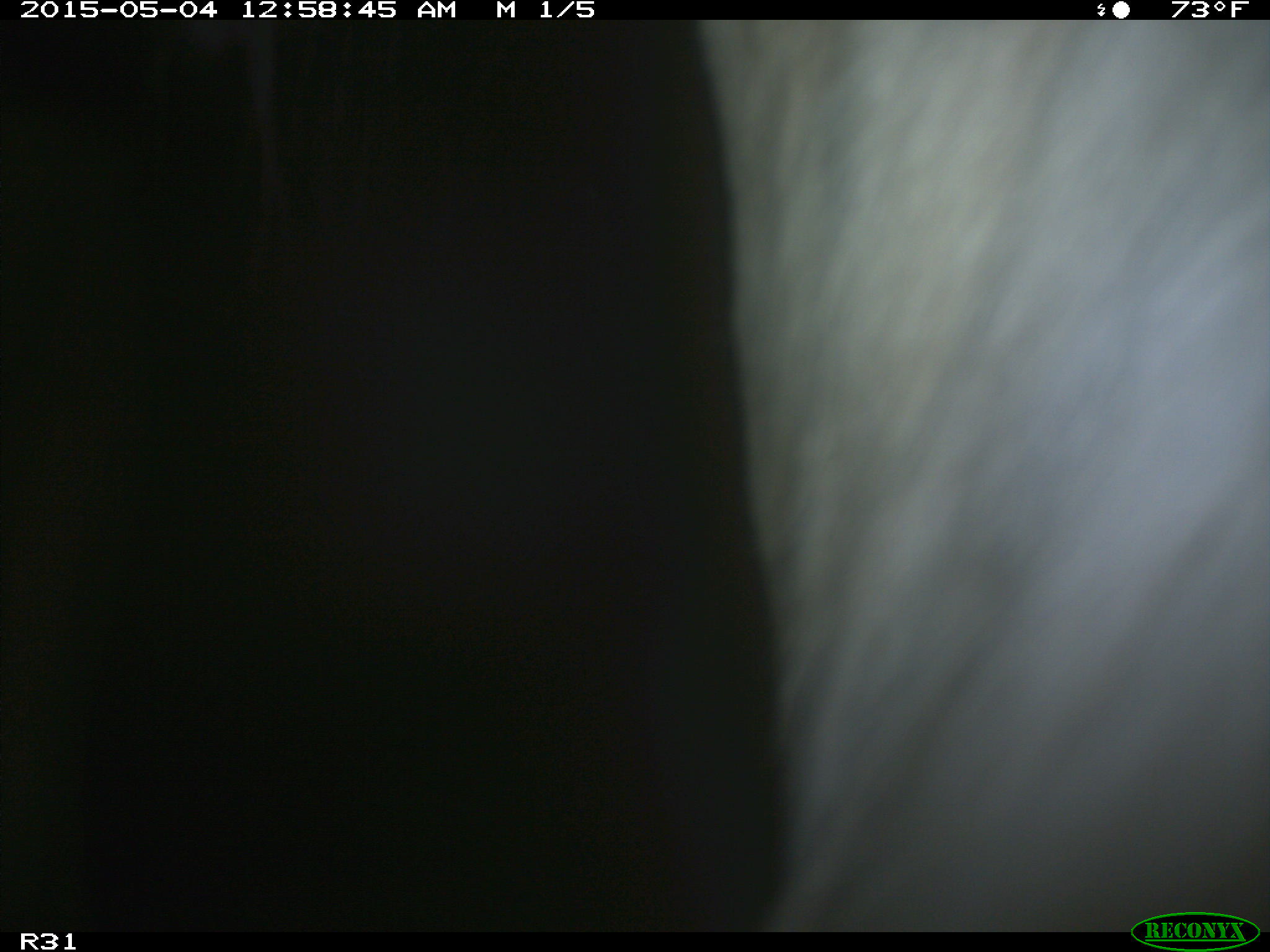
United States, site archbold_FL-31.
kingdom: Animalia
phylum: Chordata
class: Mammalia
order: Artiodactyla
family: Bovidae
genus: Bos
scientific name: Bos taurus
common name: domestic cow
Bos taurus (domestic cow).